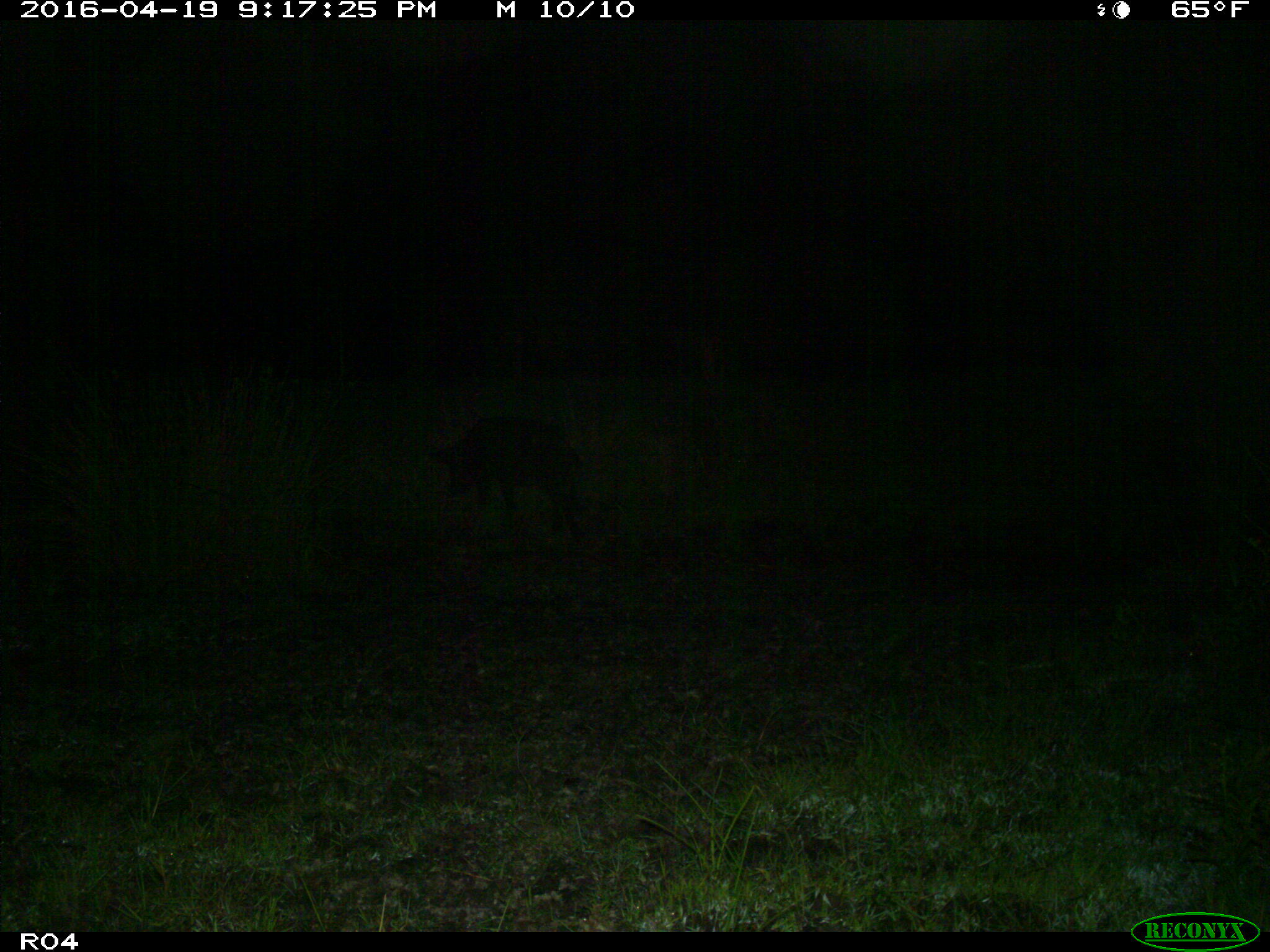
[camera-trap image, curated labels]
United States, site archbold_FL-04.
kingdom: Animalia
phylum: Chordata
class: Mammalia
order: Artiodactyla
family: Suidae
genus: Sus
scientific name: Sus scrofa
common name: wild boar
Sus scrofa (wild boar).